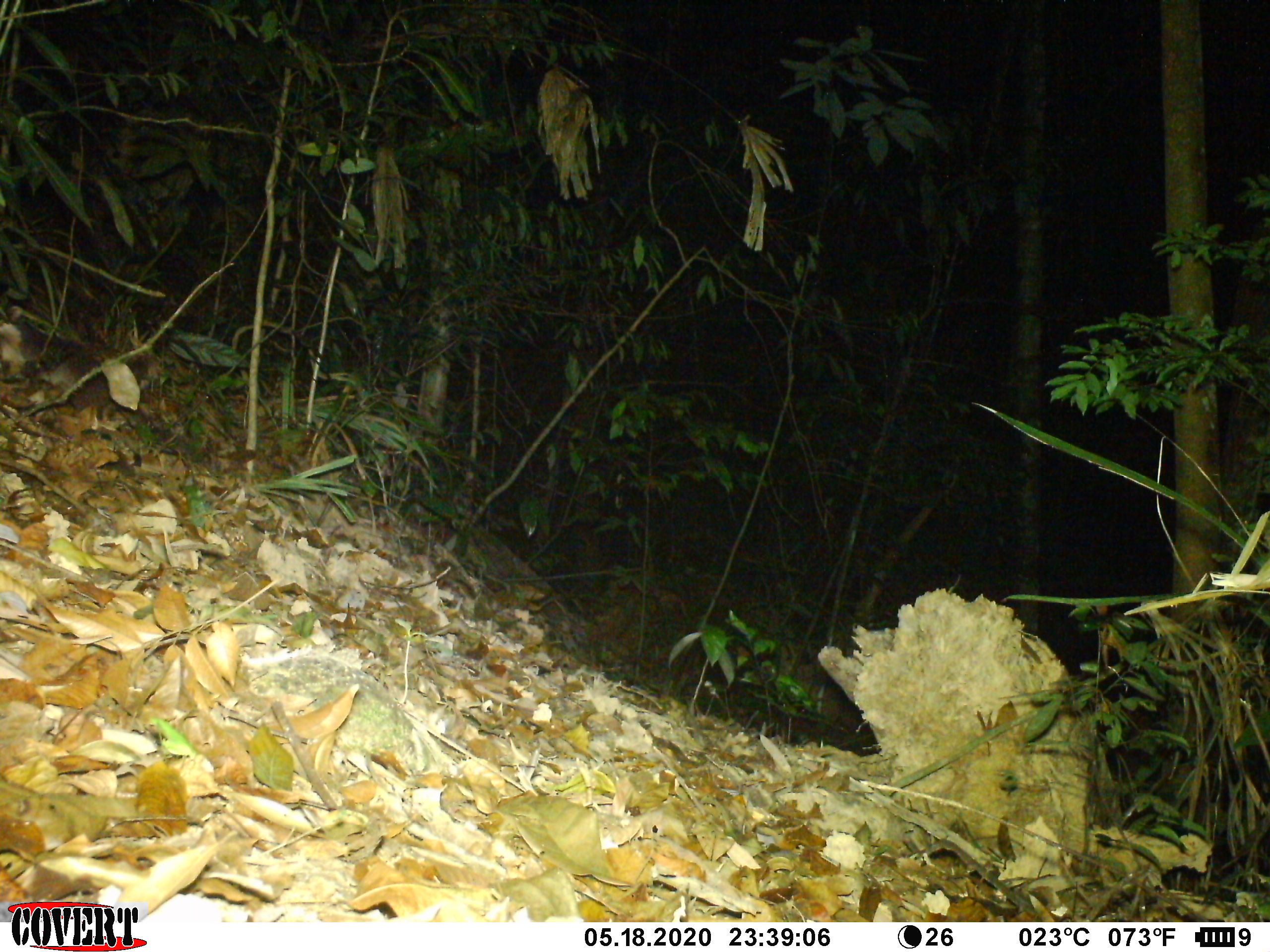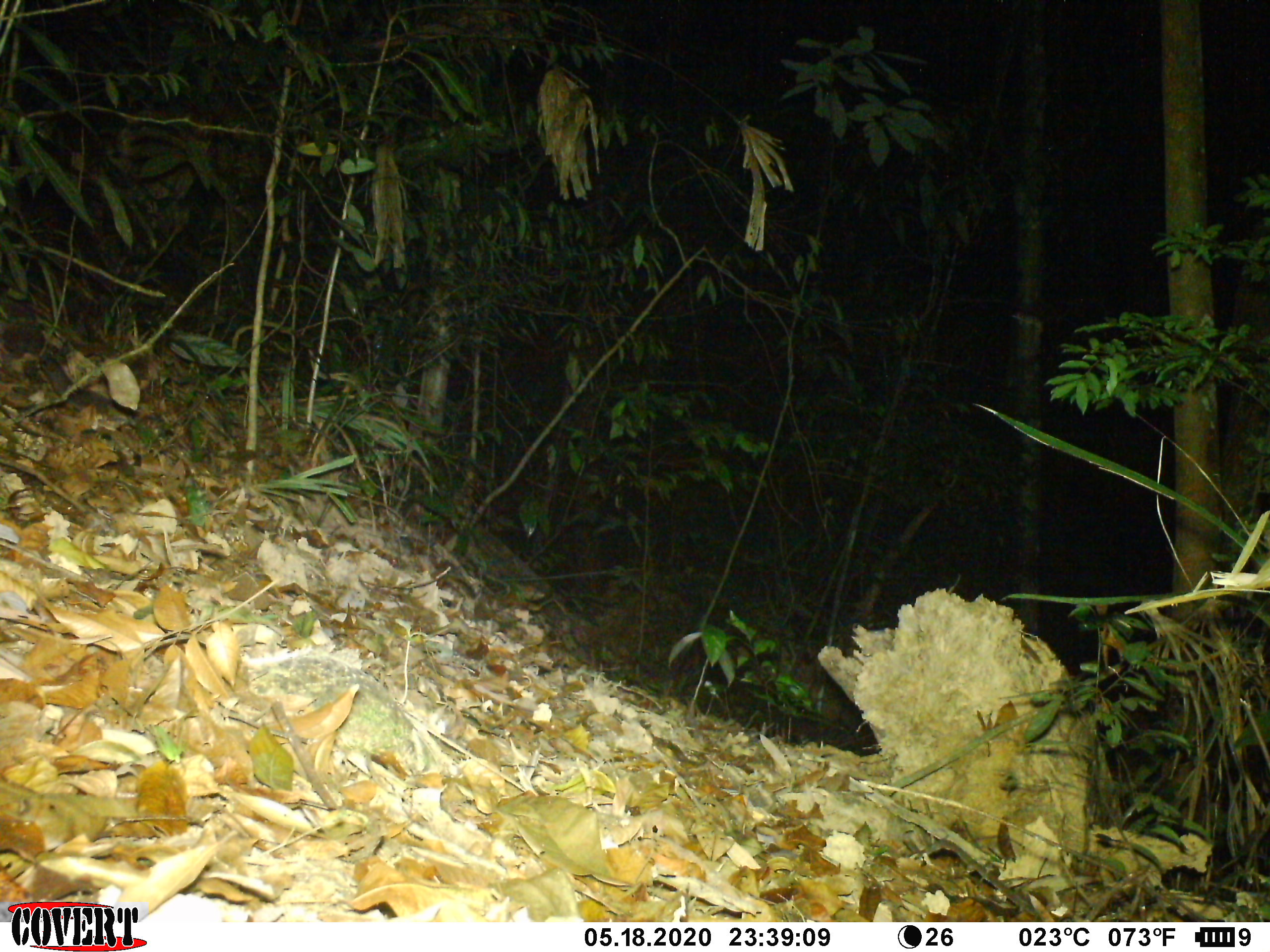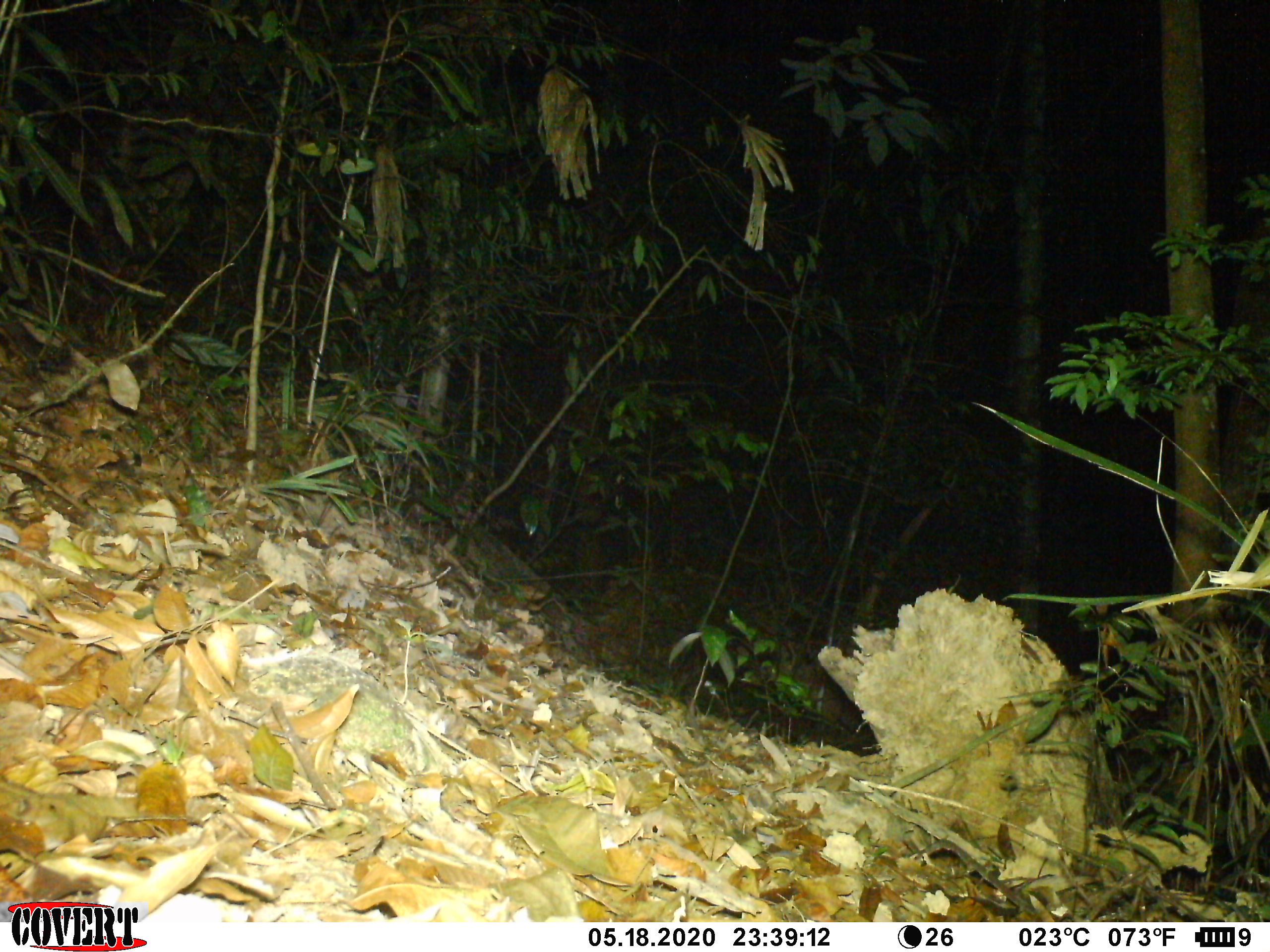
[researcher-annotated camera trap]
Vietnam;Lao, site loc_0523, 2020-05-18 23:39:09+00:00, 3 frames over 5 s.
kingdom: Animalia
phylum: Chordata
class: Mammalia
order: Carnivora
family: Mustelidae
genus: Melogale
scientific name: Melogale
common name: ferret badger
Ferret badger (Melogale). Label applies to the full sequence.